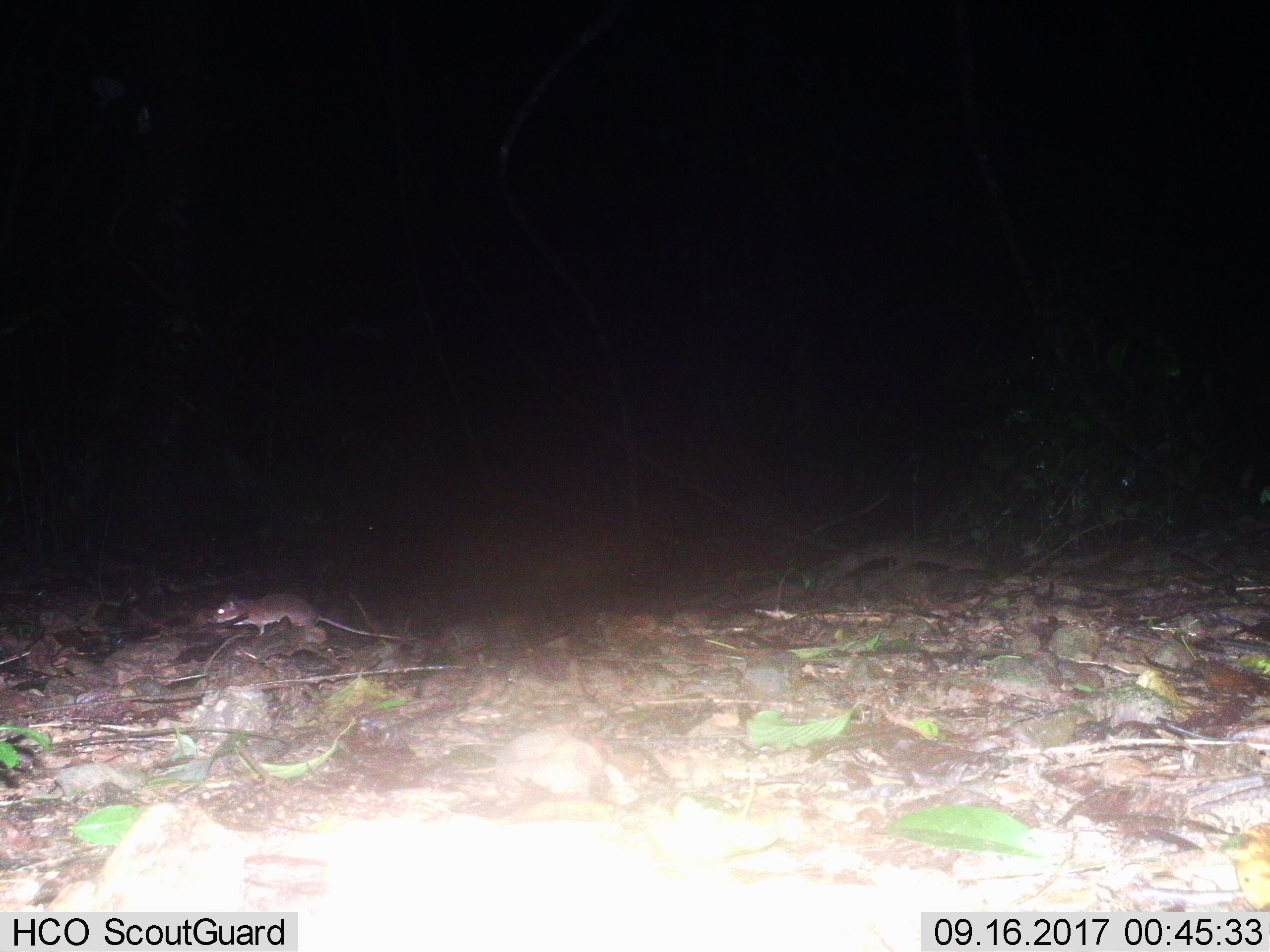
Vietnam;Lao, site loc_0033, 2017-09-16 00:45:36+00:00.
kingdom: Animalia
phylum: Chordata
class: Mammalia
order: Rodentia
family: Muridae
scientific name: Muridae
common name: old-world mice and rats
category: unidentified murid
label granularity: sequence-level